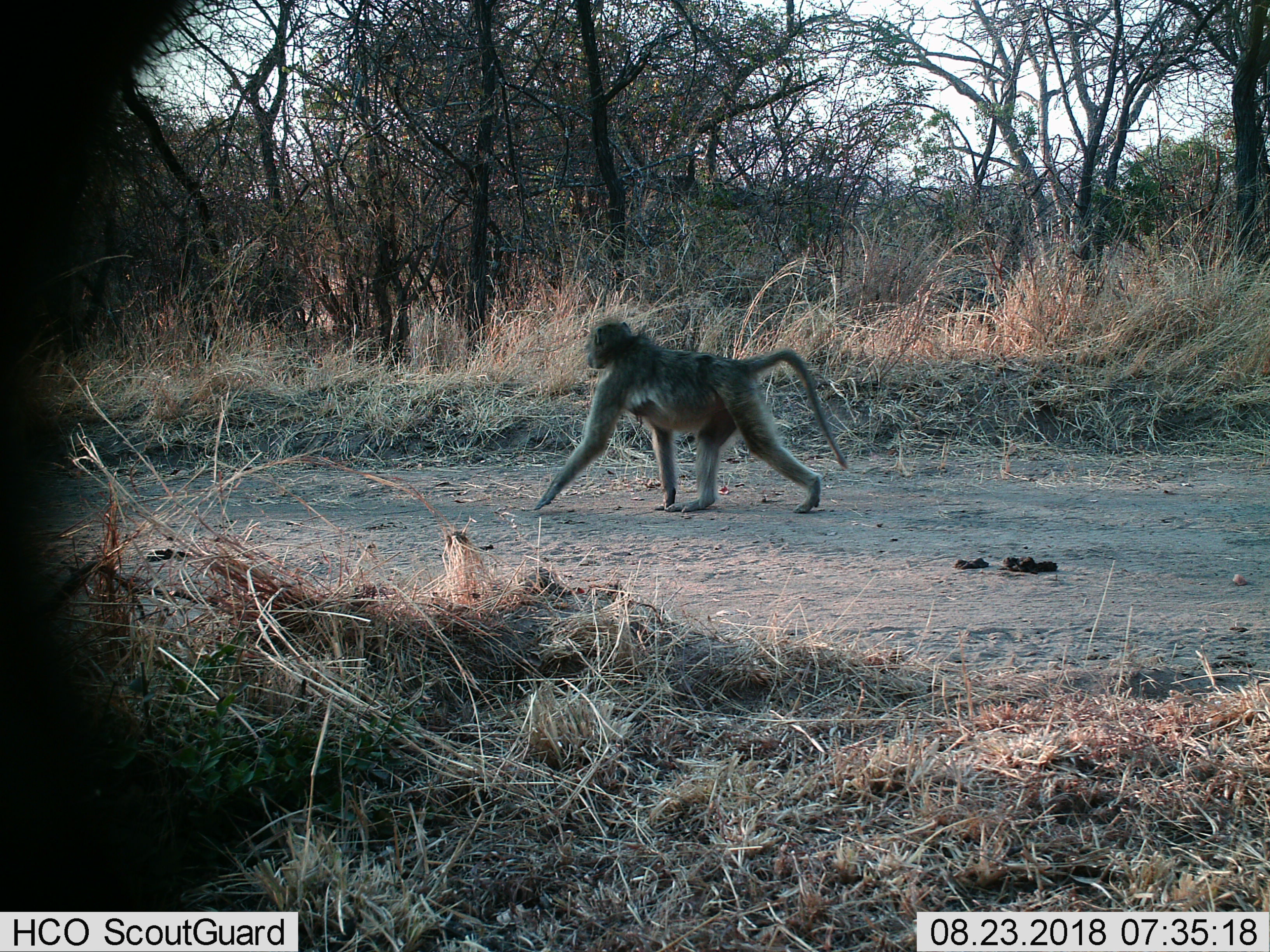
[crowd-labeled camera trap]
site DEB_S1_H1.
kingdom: Animalia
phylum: Chordata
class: Mammalia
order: Primates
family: Cercopithecidae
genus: Papio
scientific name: Papio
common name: baboon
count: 1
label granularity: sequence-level